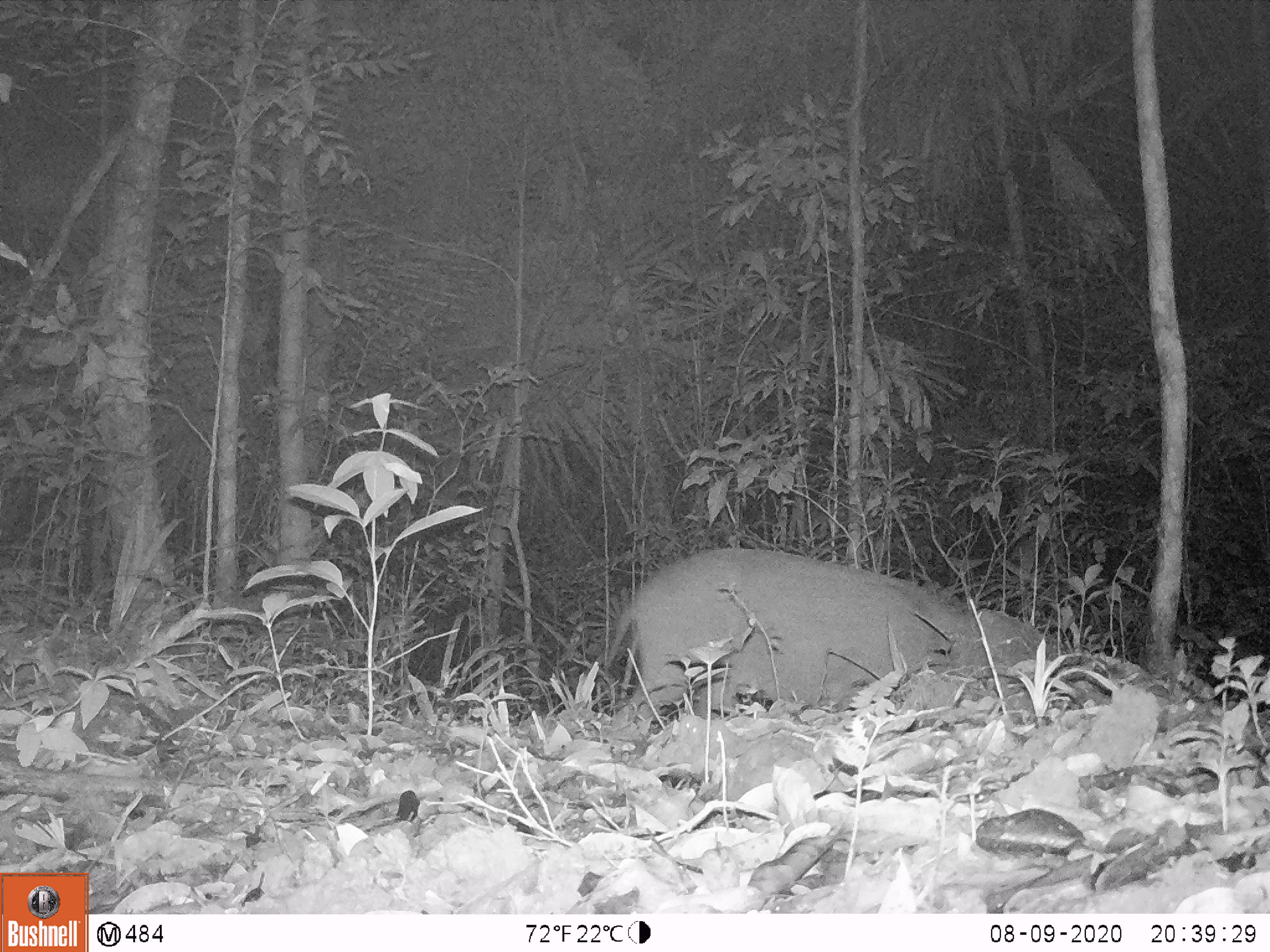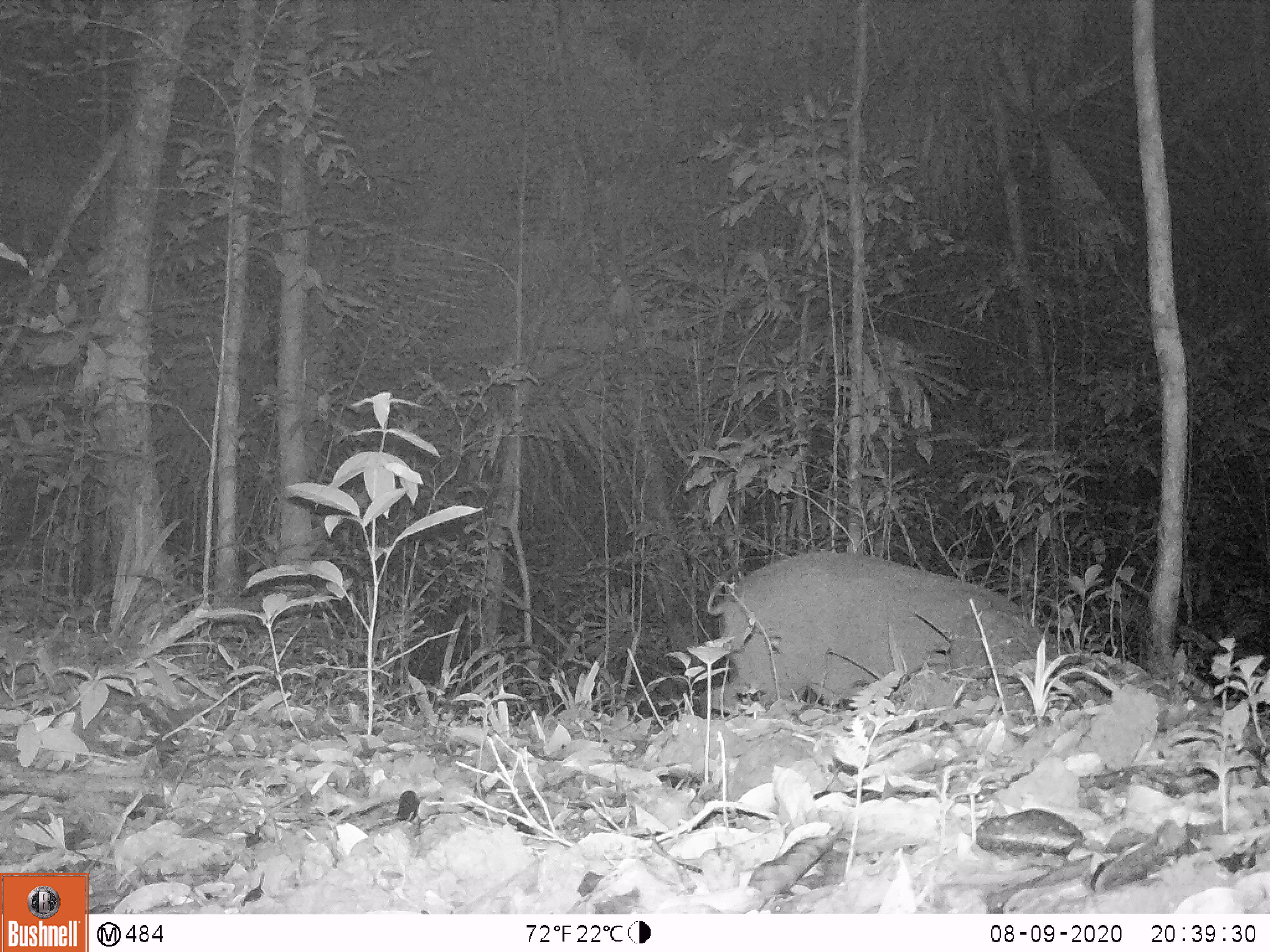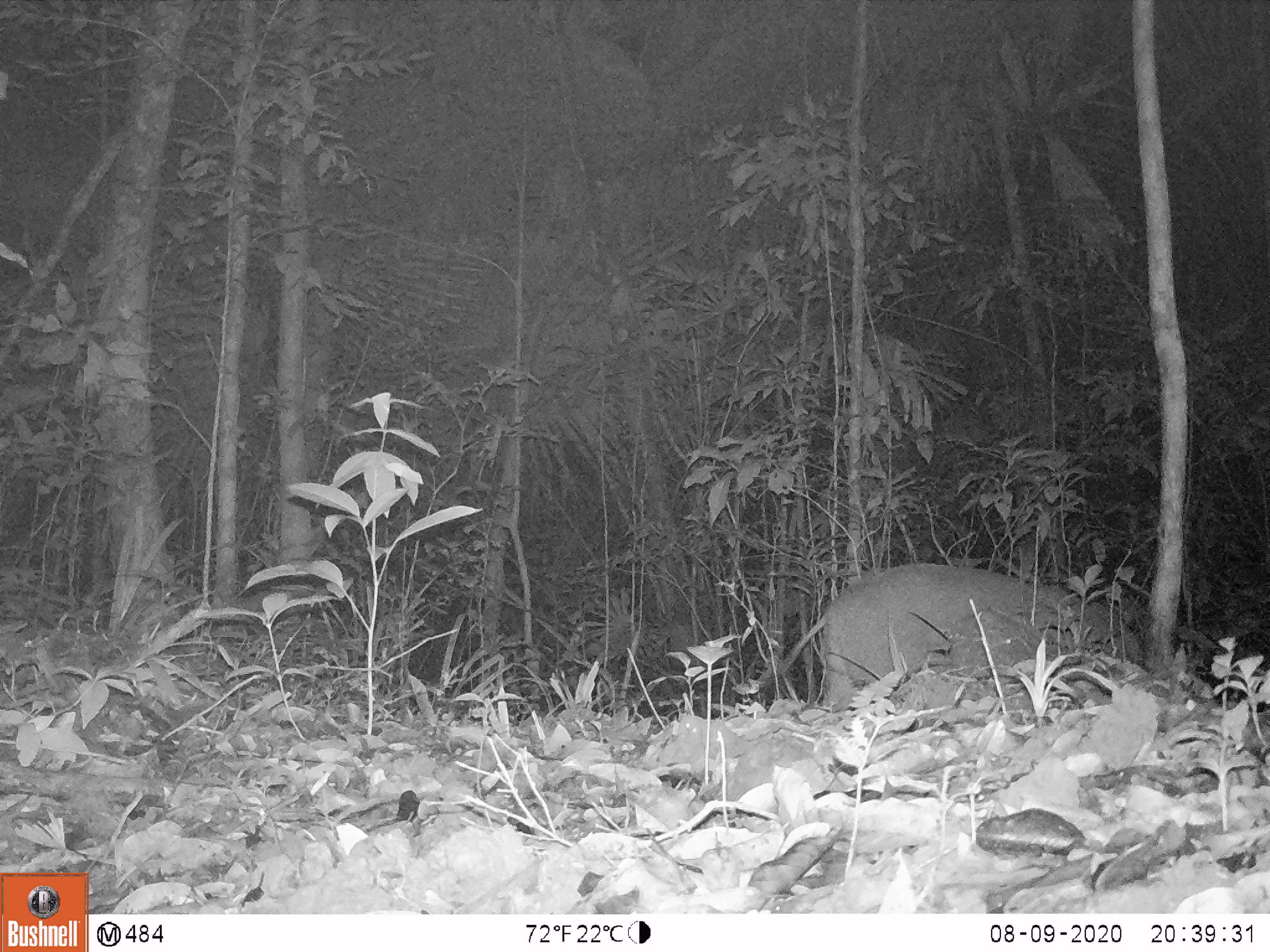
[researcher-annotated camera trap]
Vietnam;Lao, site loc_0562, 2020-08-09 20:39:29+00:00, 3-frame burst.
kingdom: Animalia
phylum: Chordata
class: Mammalia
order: Artiodactyla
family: Suidae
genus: Sus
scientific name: Sus scrofa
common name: eurasian wild pig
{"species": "eurasian wild pig (Sus scrofa)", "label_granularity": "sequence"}